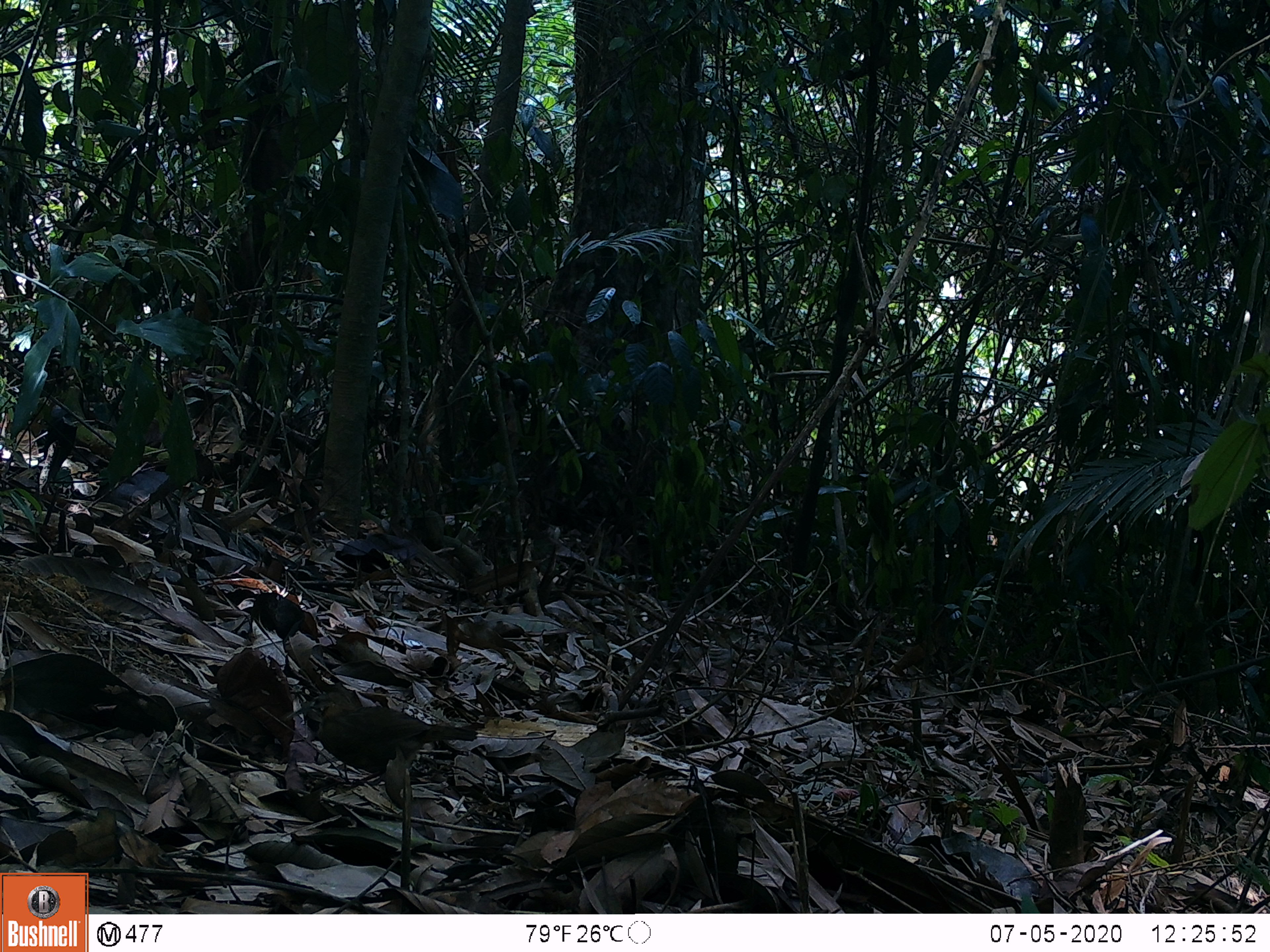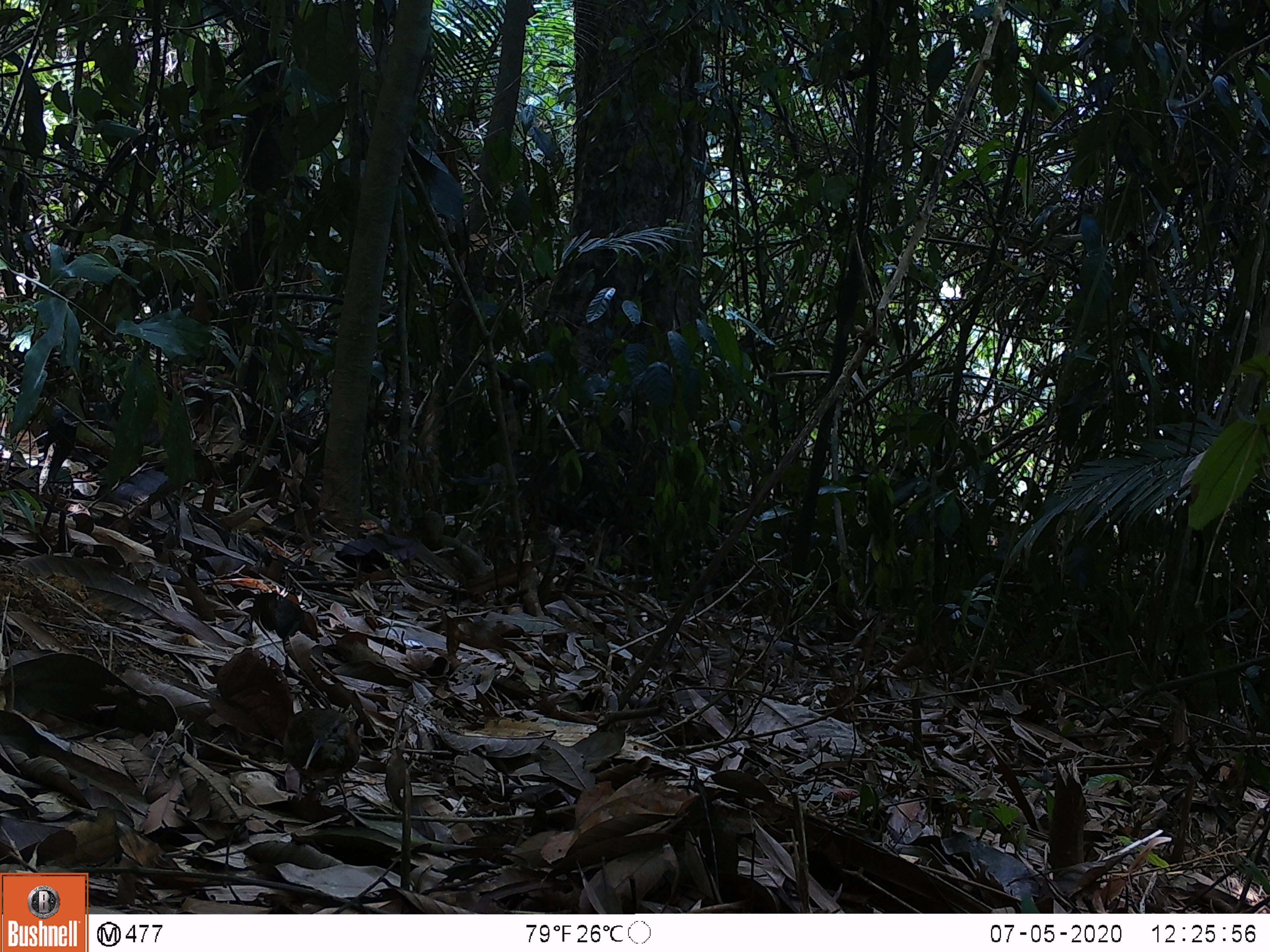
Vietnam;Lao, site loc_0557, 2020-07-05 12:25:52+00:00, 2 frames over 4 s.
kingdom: Animalia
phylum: Chordata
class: Aves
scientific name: Aves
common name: bird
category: unidentified bird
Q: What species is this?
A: Unidentified bird (bird) (Aves).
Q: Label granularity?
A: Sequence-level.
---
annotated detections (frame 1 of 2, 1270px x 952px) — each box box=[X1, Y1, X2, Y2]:
unidentified bird: box=[286, 691, 479, 790]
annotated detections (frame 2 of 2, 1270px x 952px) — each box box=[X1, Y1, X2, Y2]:
unidentified bird: box=[281, 708, 361, 809]